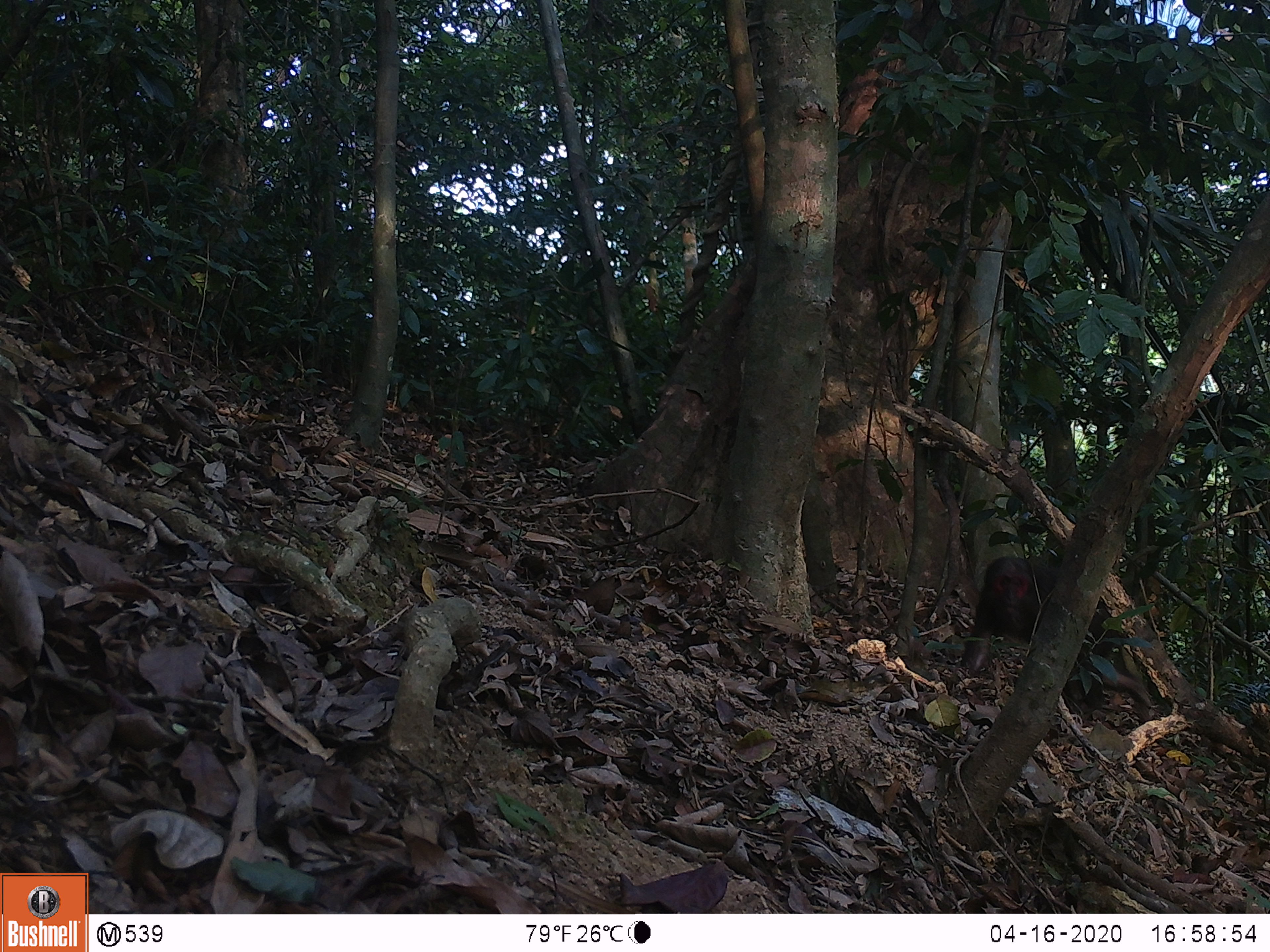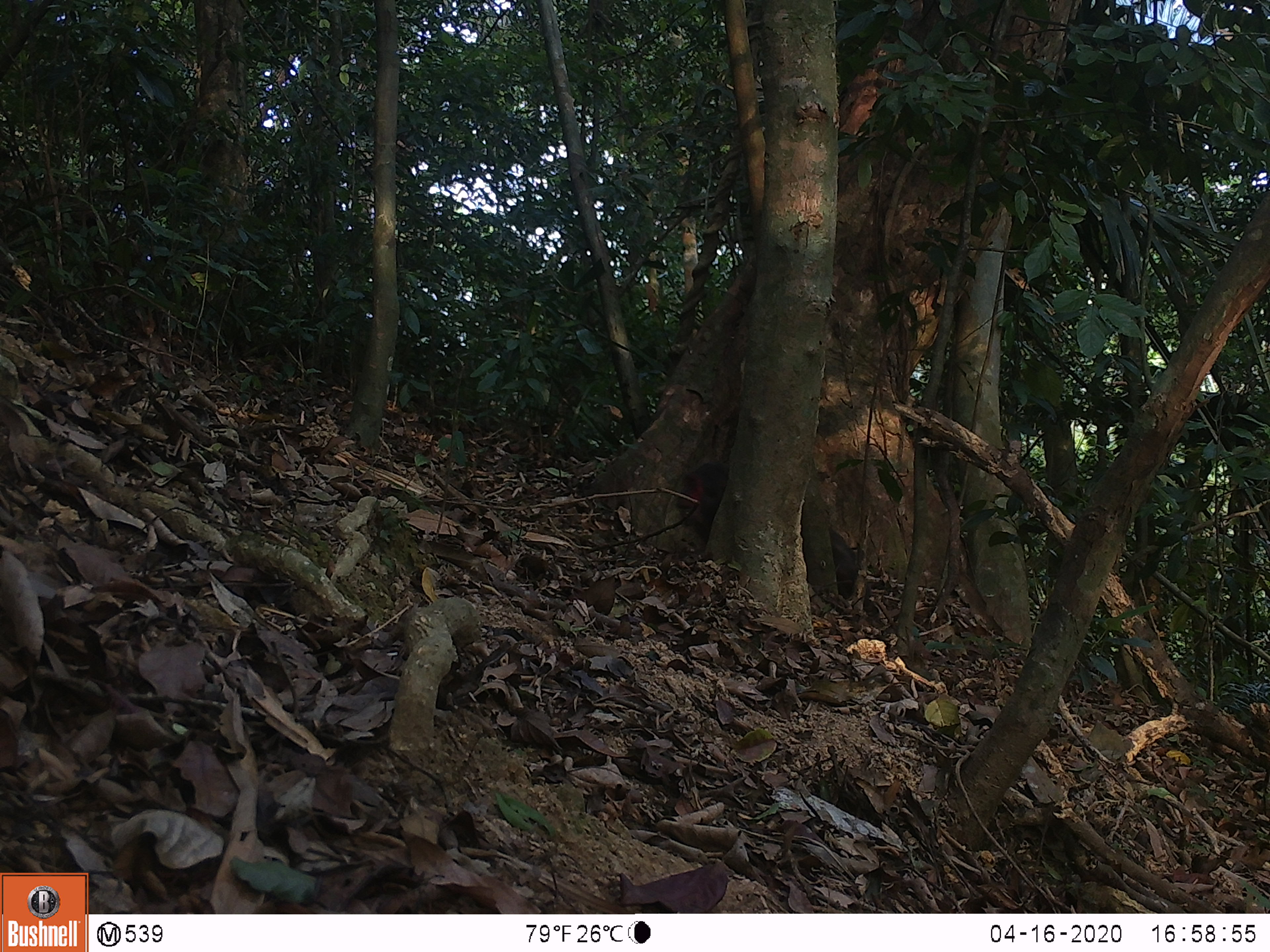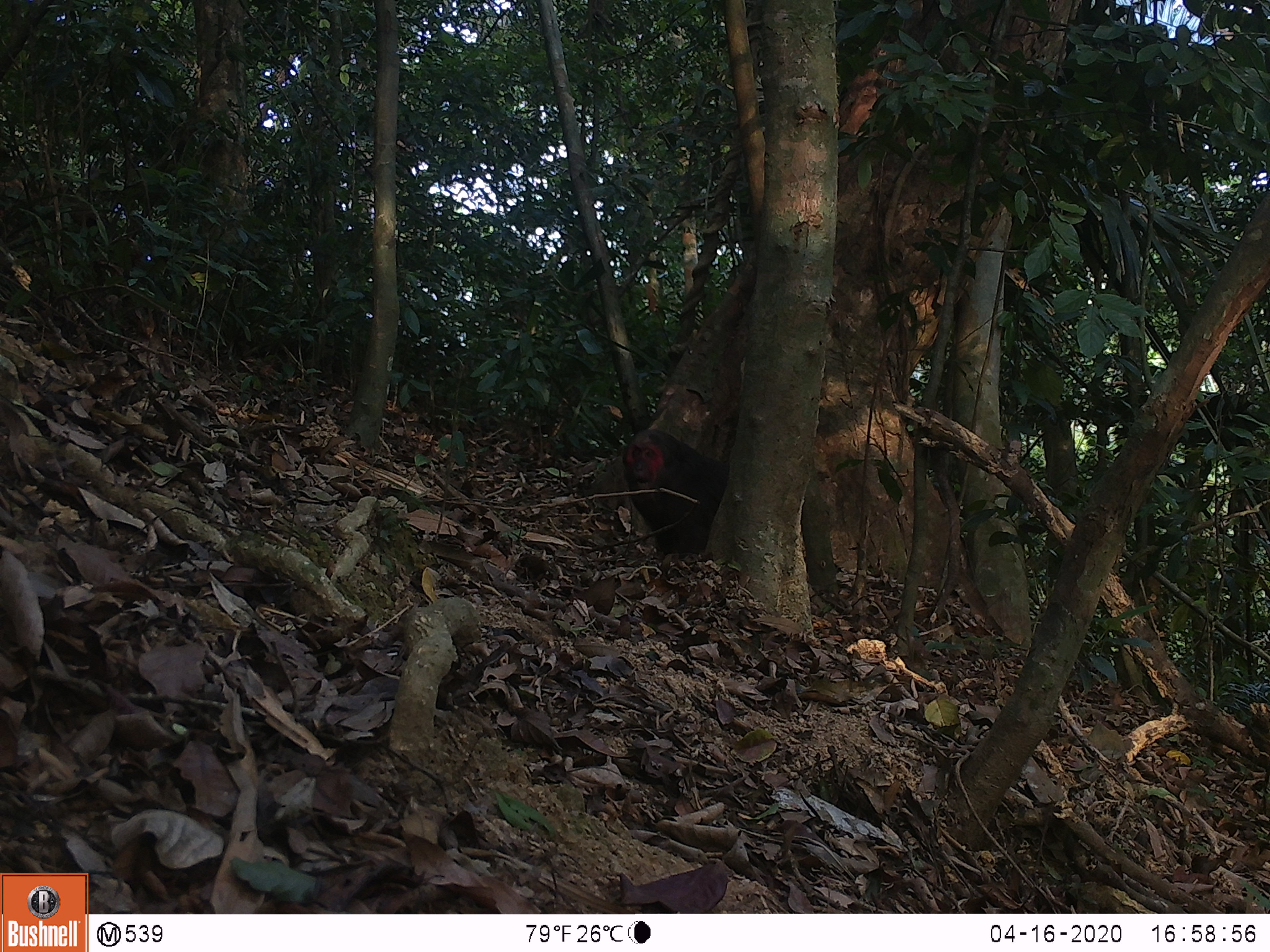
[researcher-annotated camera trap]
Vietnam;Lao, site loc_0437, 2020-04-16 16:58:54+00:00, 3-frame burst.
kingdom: Animalia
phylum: Chordata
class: Mammalia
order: Primates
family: Cercopithecidae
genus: Macaca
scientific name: Macaca arctoides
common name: stump-tailed macaque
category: stump tailed macaque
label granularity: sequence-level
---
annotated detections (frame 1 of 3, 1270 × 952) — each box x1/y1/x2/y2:
stump tailed macaque: 959/555/1154/723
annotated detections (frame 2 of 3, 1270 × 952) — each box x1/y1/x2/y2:
stump tailed macaque: 675/462/865/599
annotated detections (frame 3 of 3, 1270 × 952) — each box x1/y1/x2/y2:
stump tailed macaque: 622/428/729/559